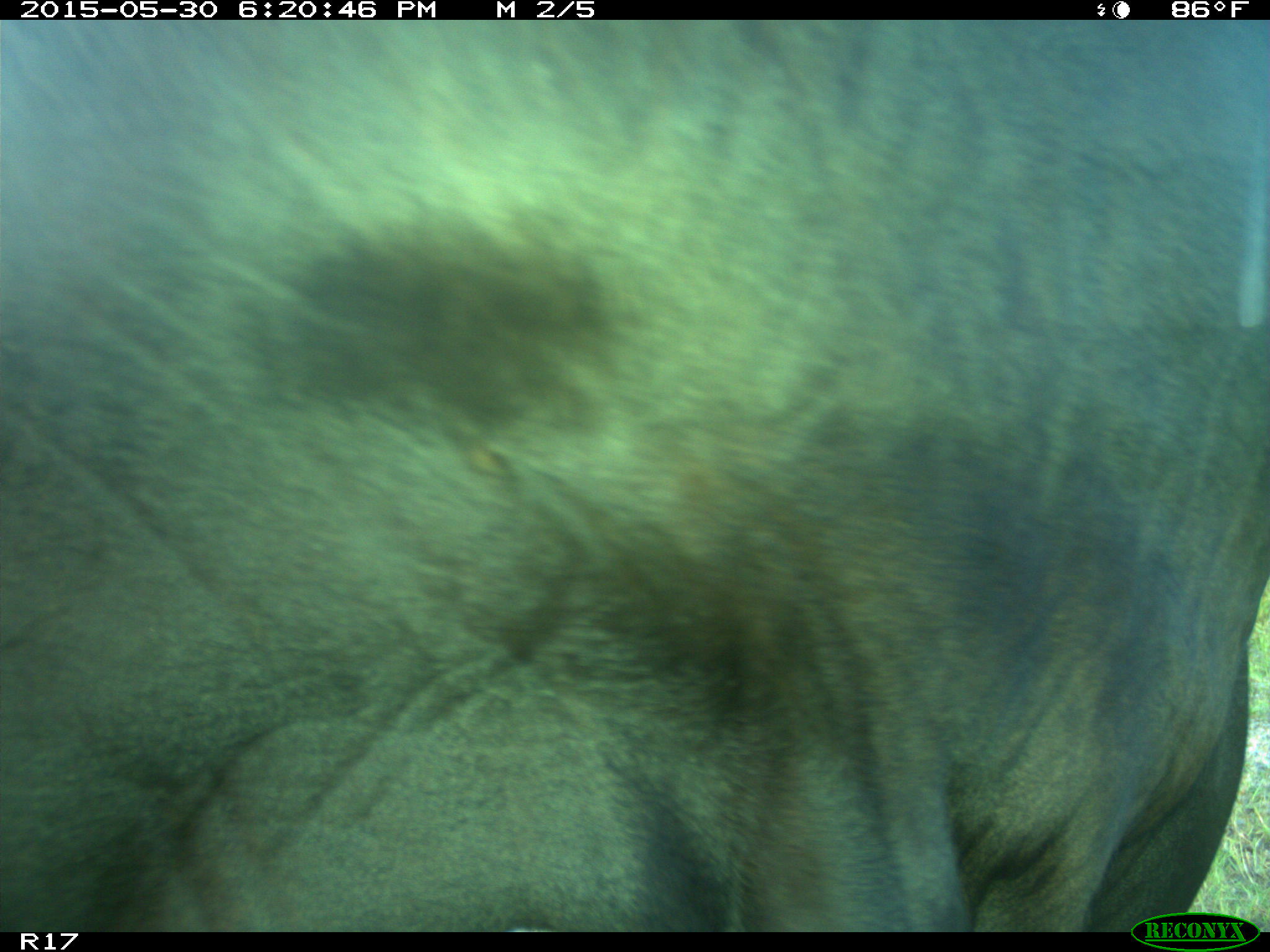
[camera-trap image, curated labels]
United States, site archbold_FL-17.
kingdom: Animalia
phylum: Chordata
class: Mammalia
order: Artiodactyla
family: Bovidae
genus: Bos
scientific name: Bos taurus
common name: domestic cow